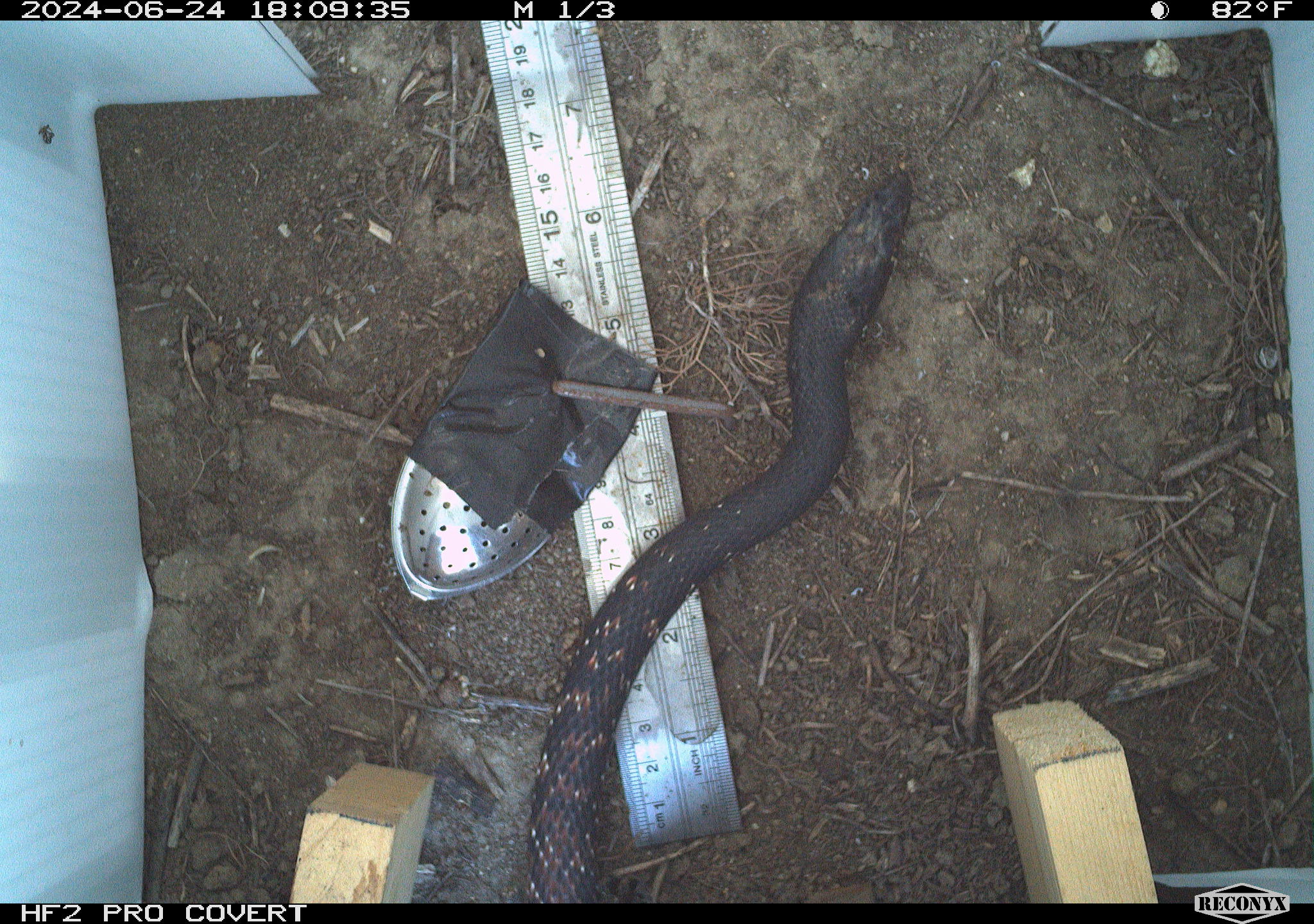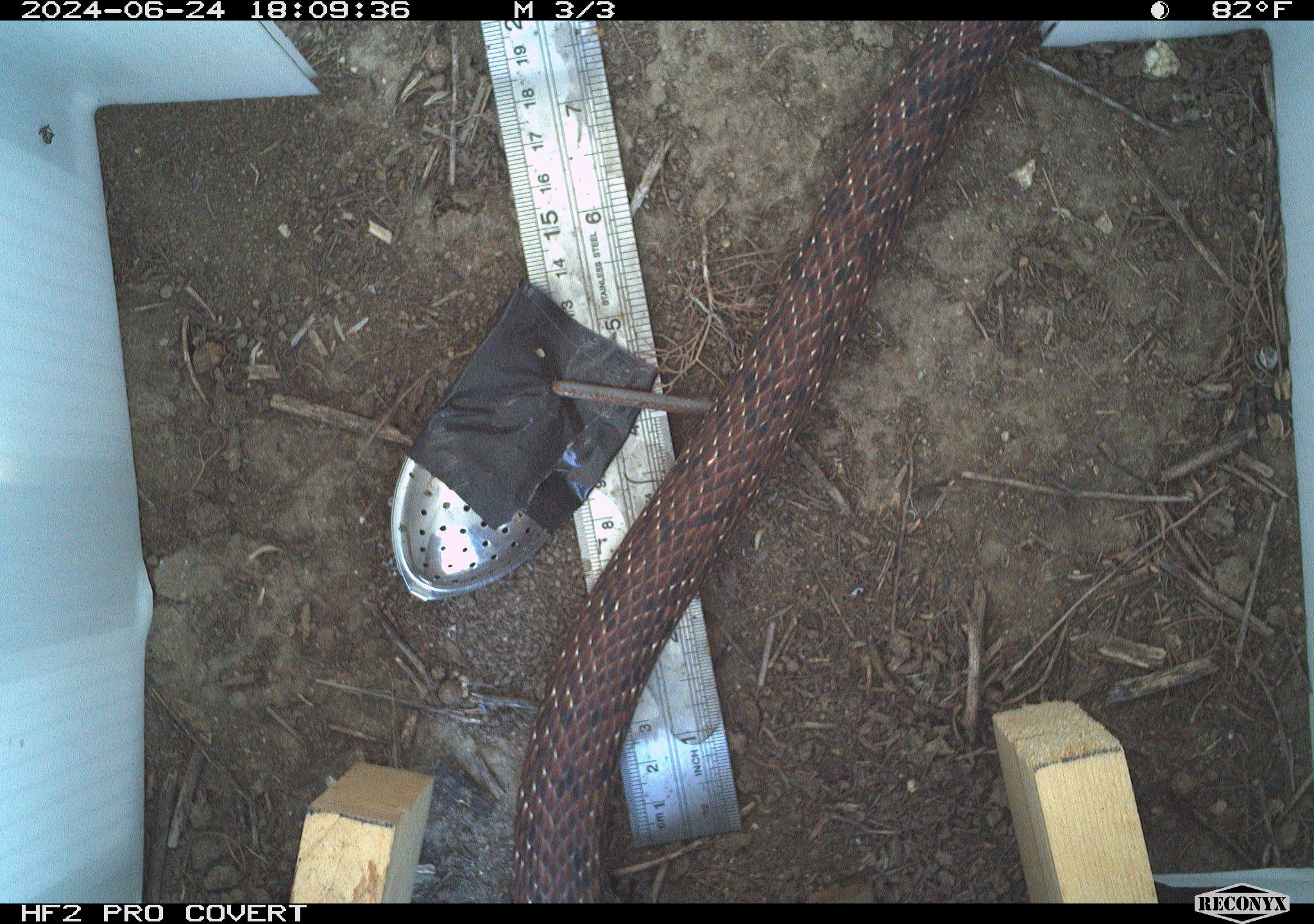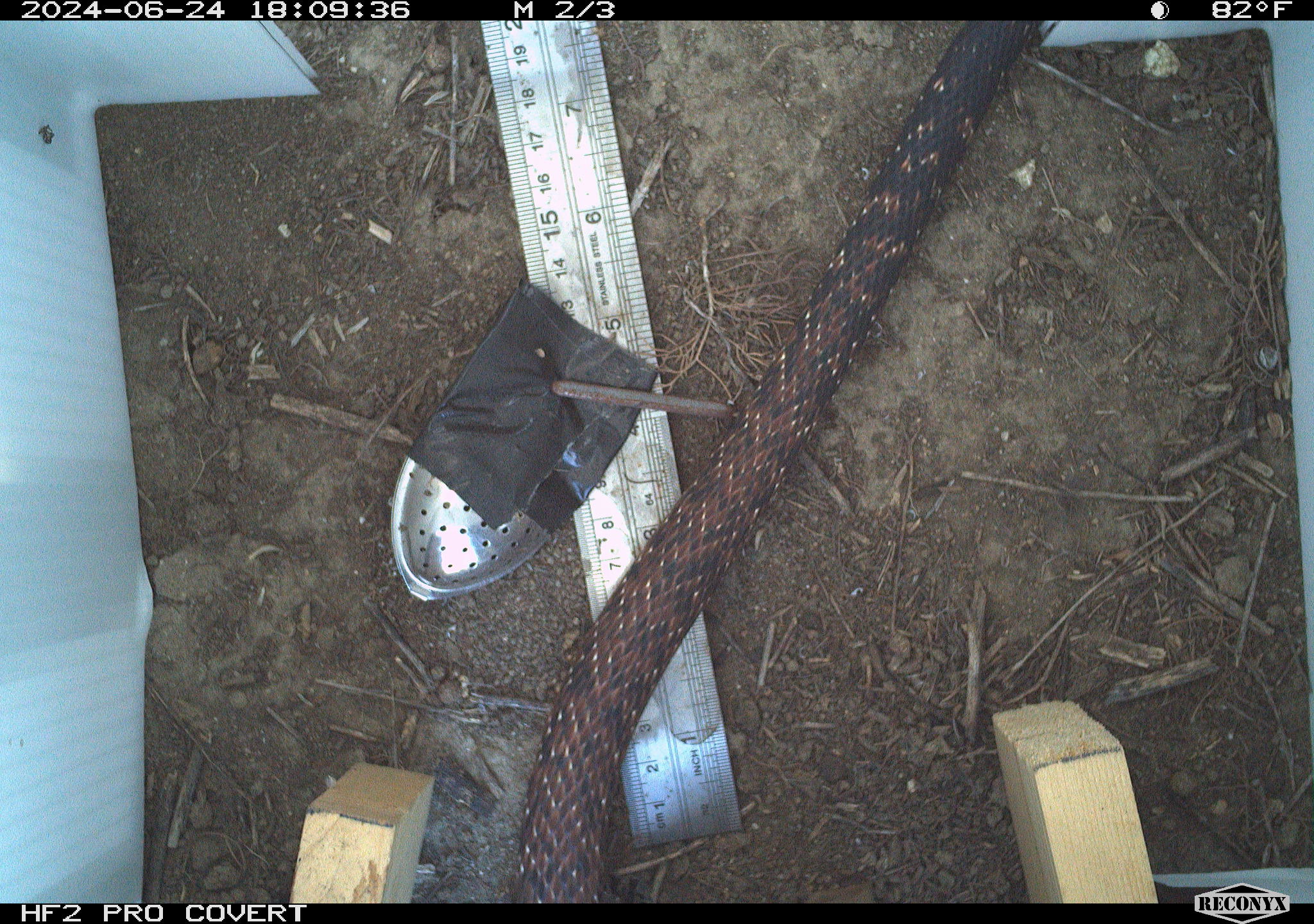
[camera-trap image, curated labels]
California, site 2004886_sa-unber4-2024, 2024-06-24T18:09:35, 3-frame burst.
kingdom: Animalia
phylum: Chordata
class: Reptilia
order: Squamata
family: Colubridae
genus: Masticophis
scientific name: Masticophis flagellum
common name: coachwhip